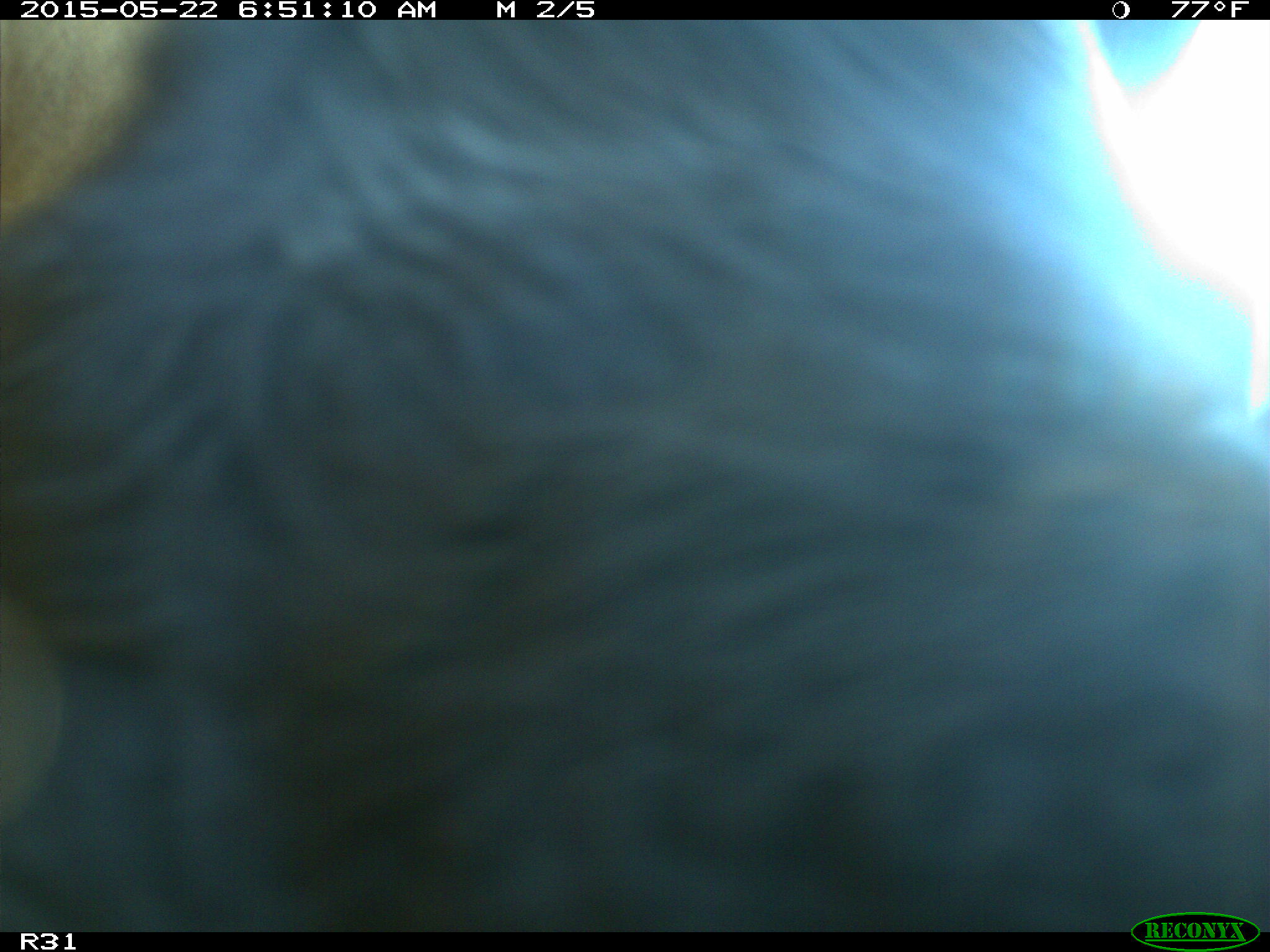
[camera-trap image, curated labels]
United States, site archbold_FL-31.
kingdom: Animalia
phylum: Chordata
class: Mammalia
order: Artiodactyla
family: Bovidae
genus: Bos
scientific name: Bos taurus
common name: domestic cow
Bos taurus (domestic cow).